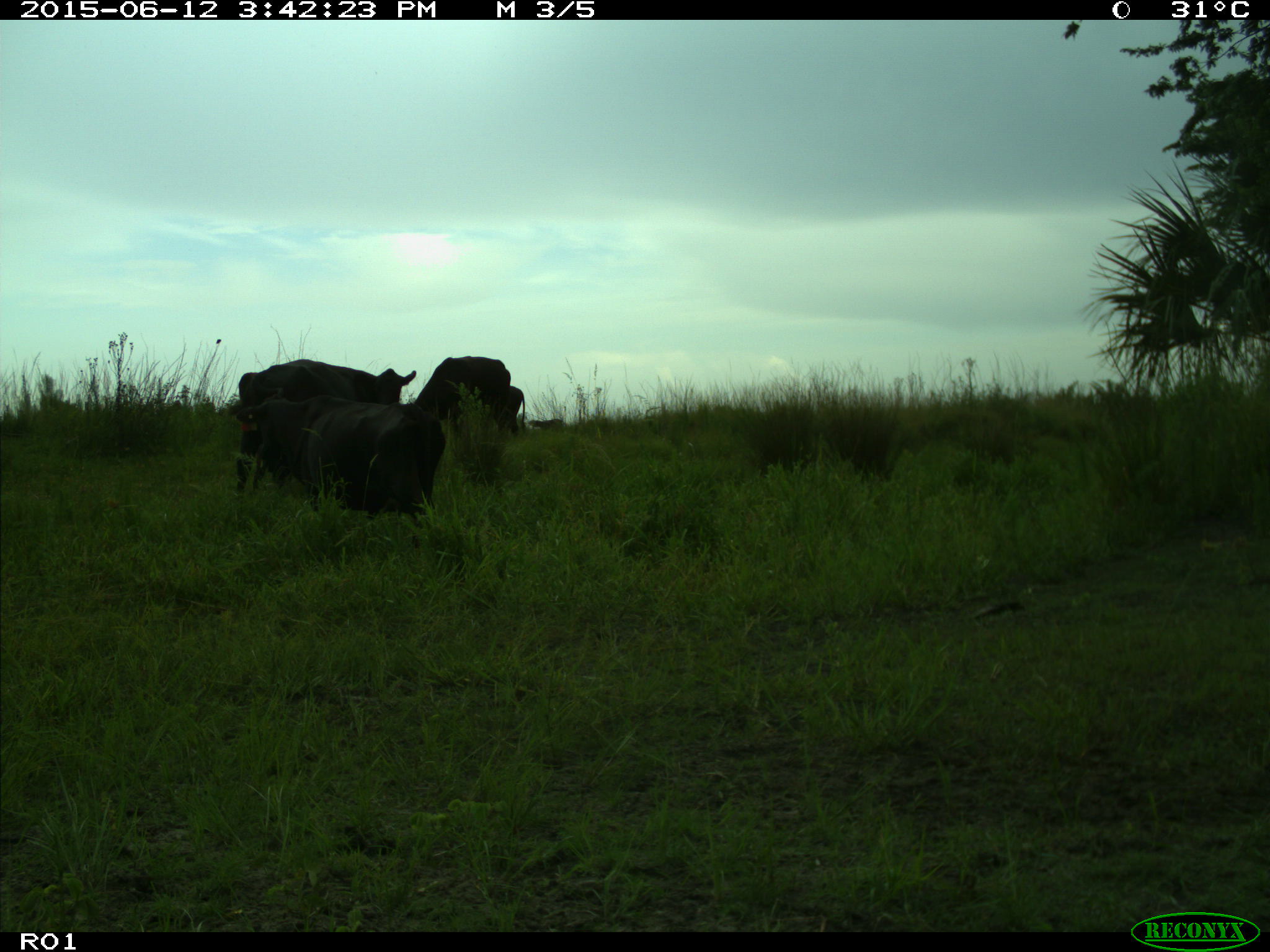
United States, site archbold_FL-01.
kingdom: Animalia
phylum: Chordata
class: Mammalia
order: Artiodactyla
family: Bovidae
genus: Bos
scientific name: Bos taurus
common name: domestic cow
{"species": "Bos taurus (domestic cow)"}